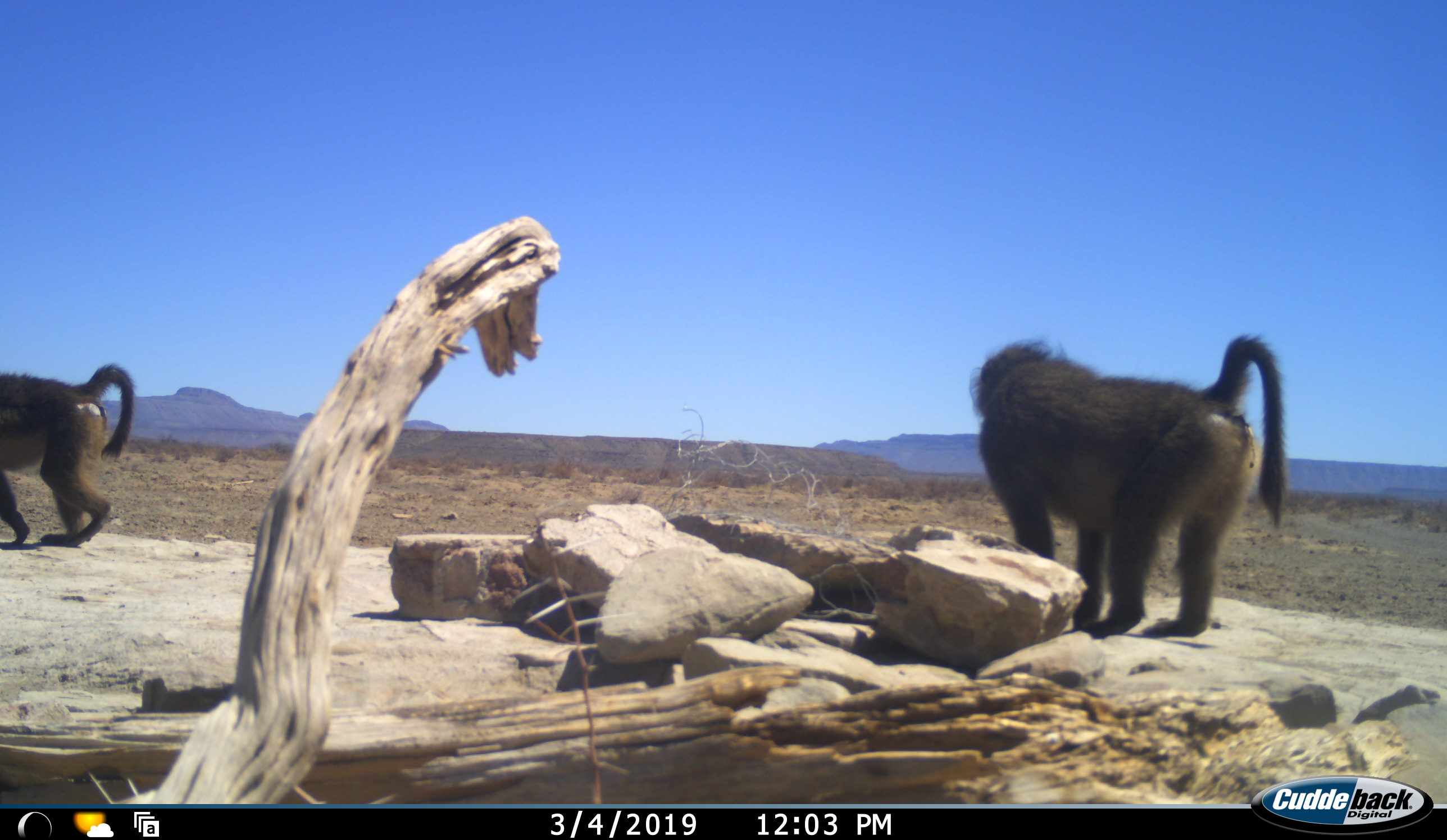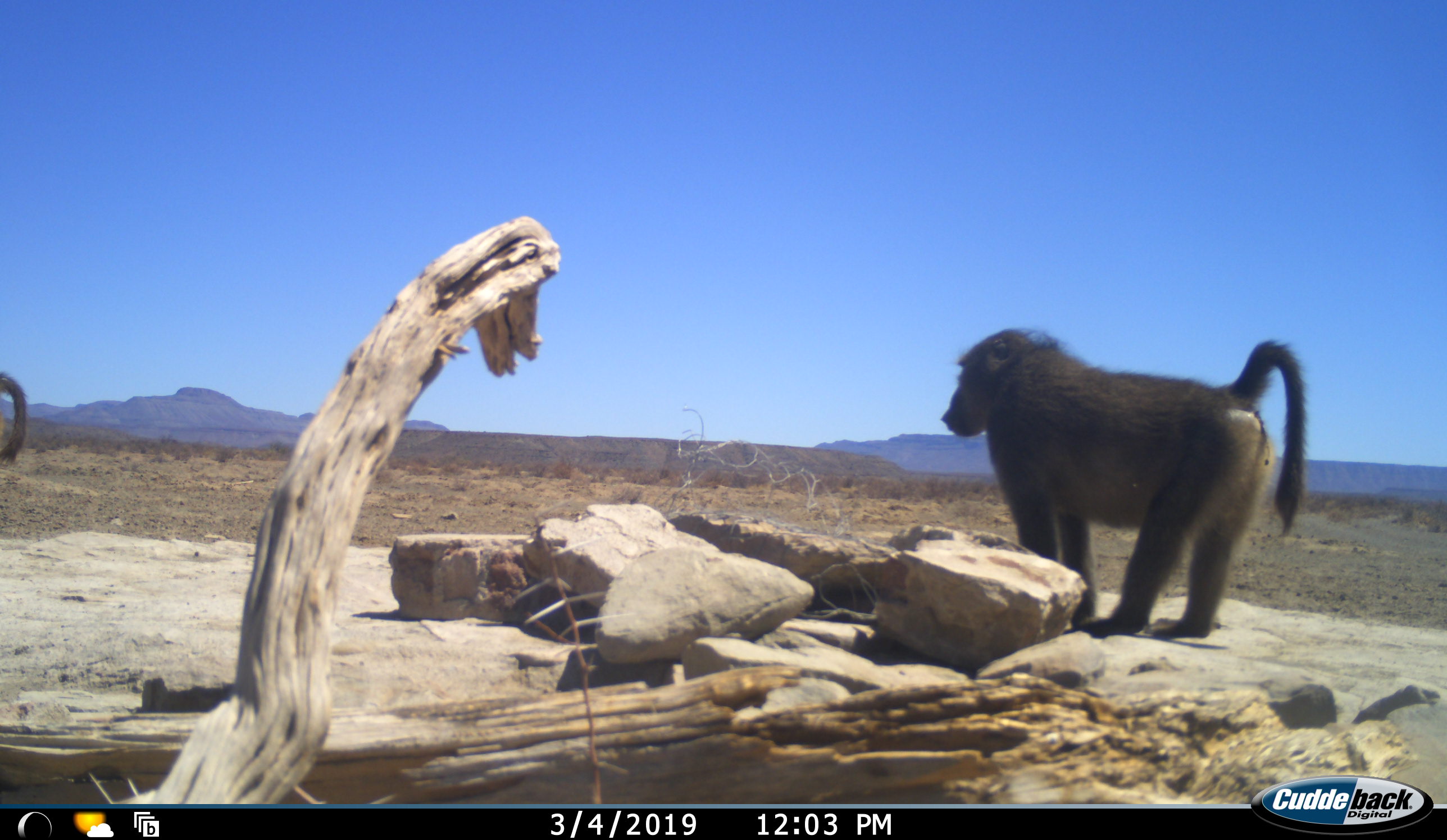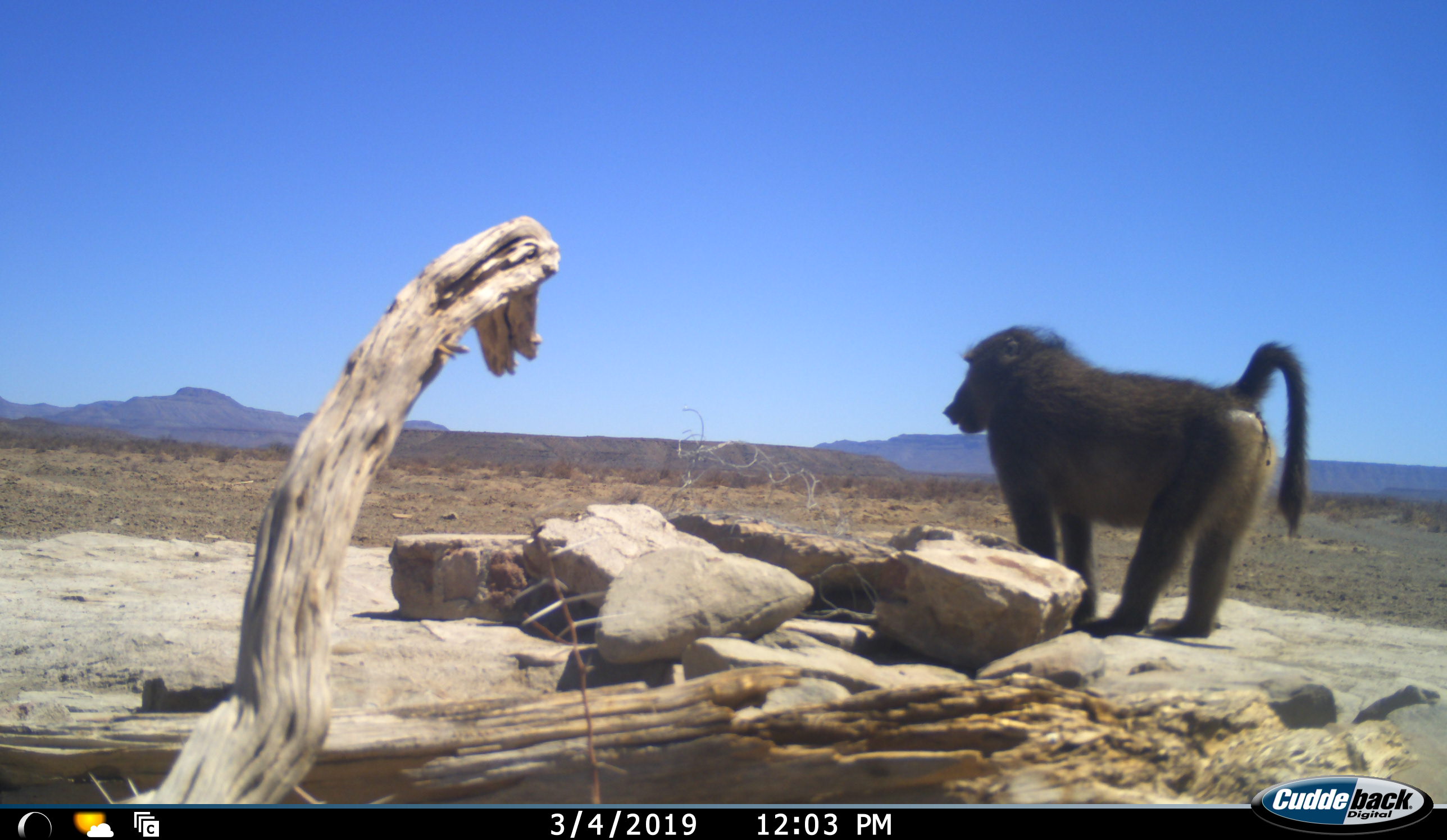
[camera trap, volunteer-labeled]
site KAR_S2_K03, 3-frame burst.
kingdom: Animalia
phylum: Chordata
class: Mammalia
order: Primates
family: Cercopithecidae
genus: Papio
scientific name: Papio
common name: baboon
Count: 2.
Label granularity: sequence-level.